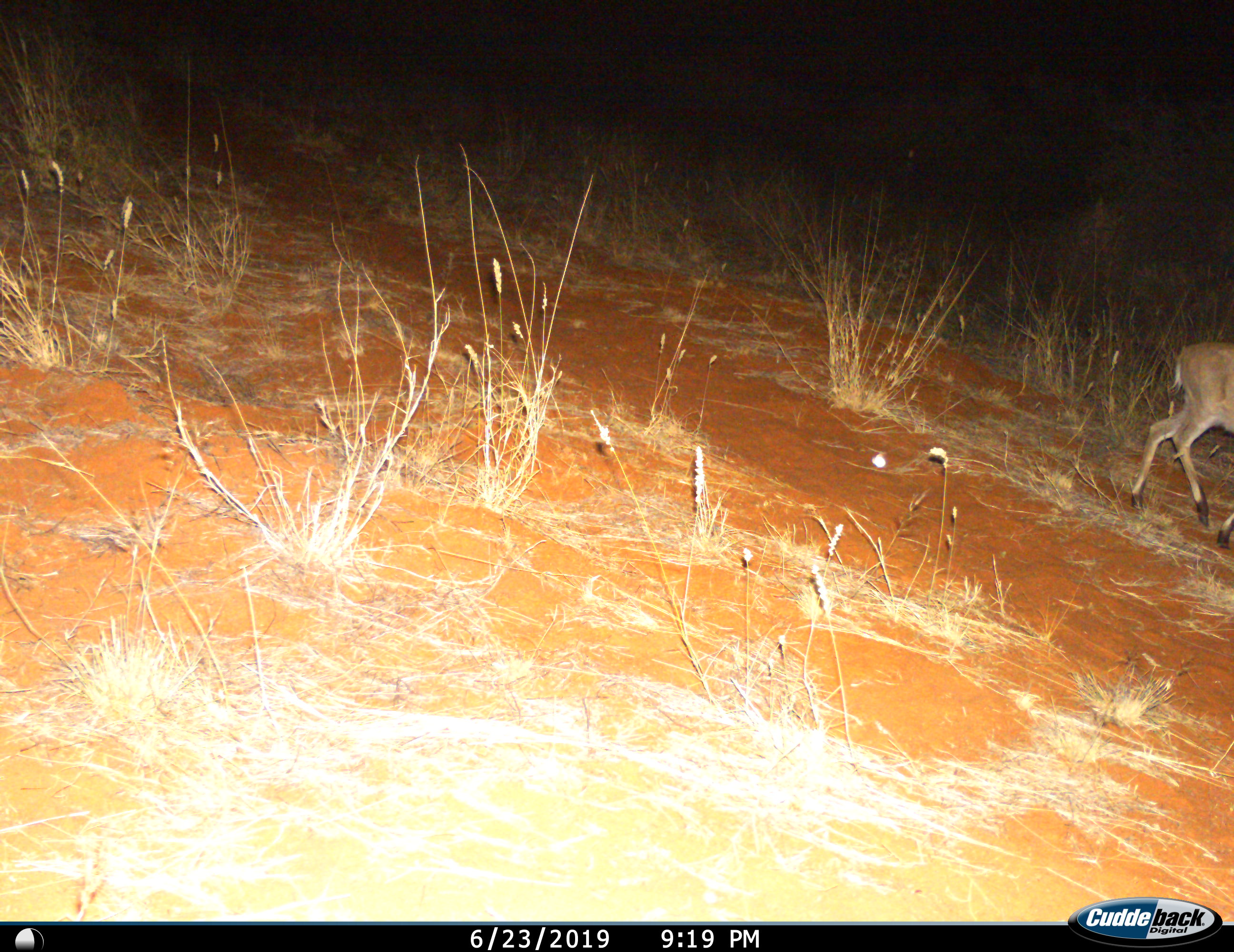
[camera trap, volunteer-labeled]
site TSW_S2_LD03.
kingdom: Animalia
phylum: Chordata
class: Mammalia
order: Artiodactyla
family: Bovidae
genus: Sylvicapra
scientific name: Sylvicapra grimmia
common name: common duiker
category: duikercommongrey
Duikercommongrey (common duiker) (Sylvicapra grimmia), count 1. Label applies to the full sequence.